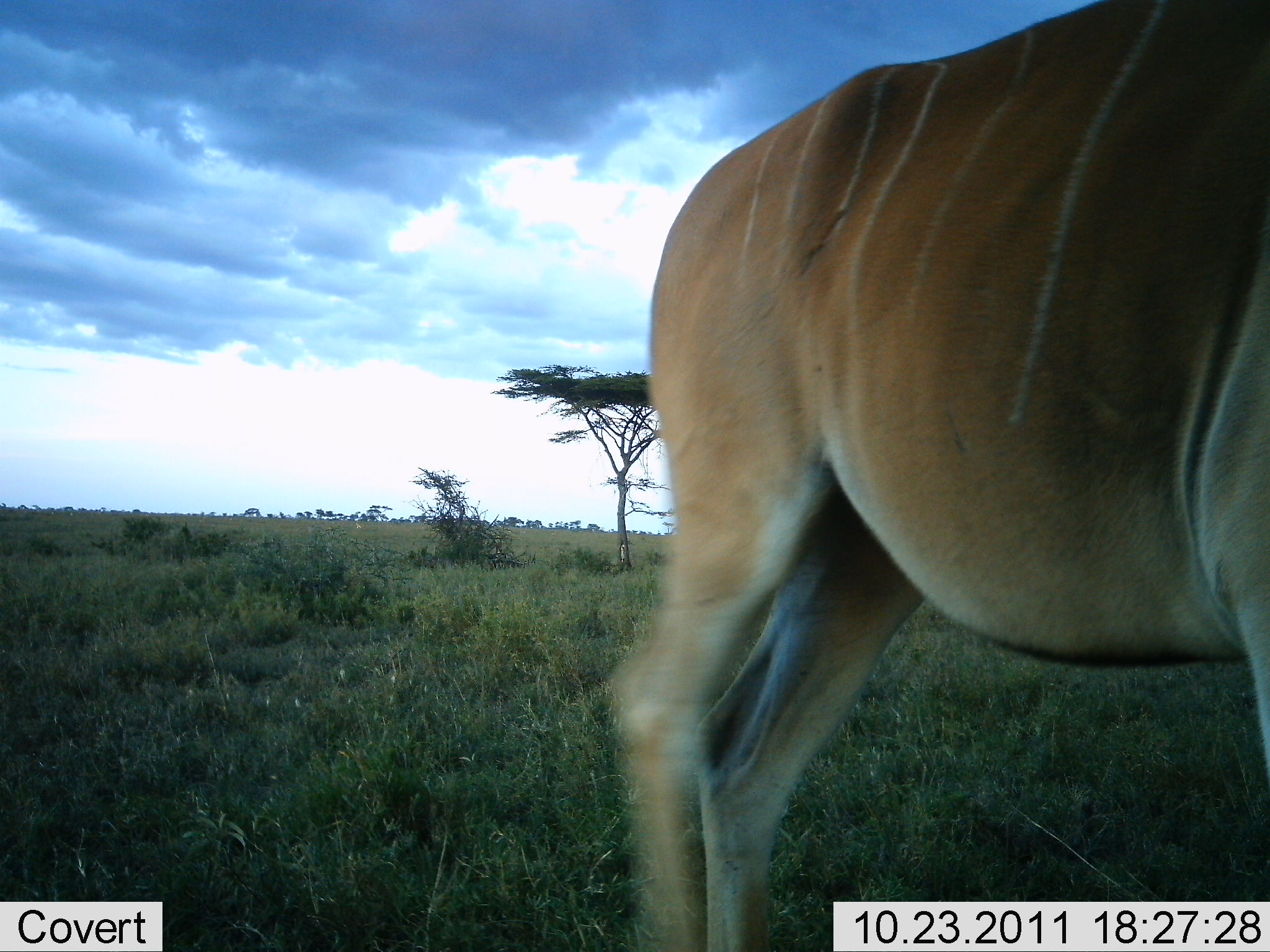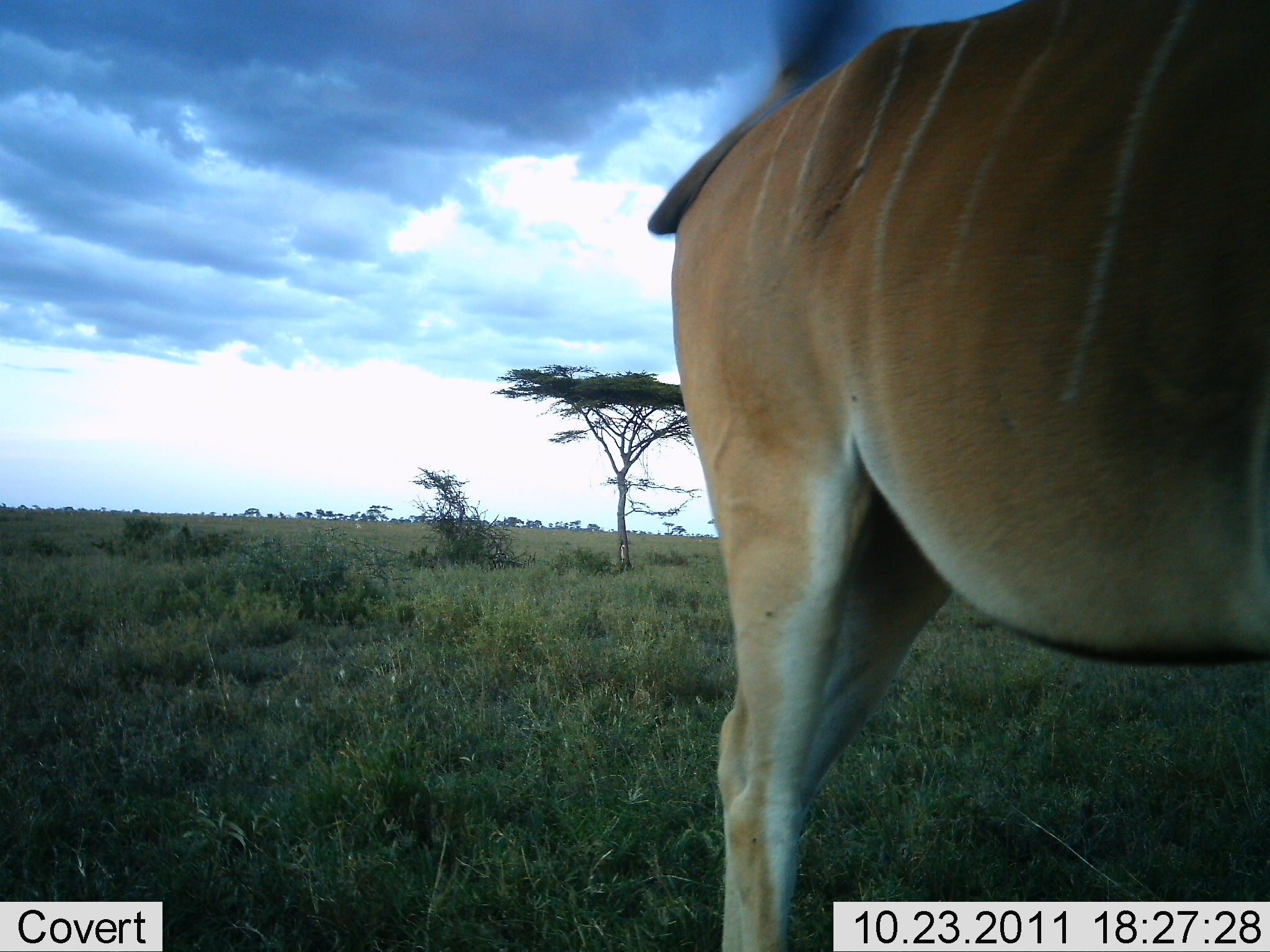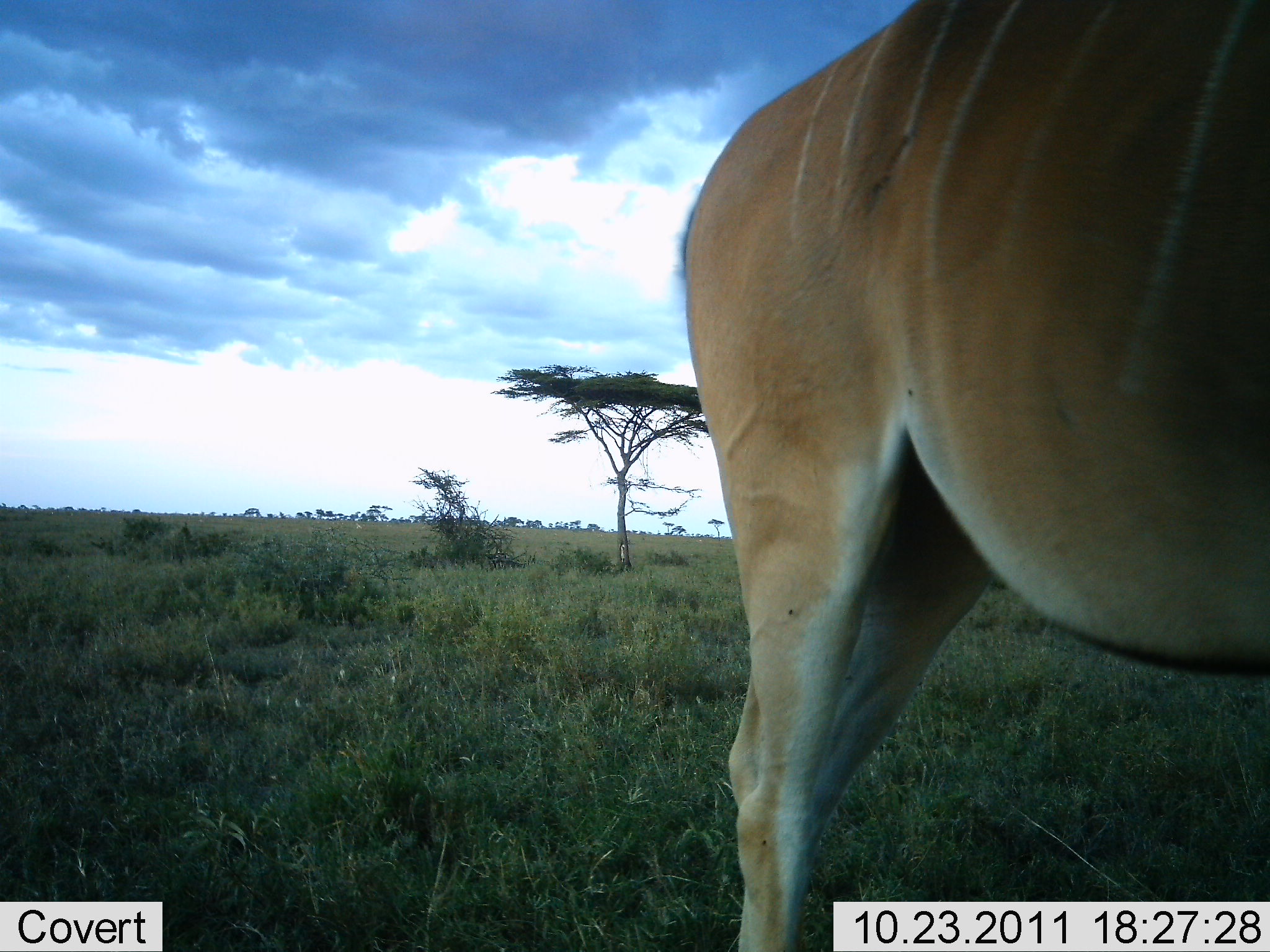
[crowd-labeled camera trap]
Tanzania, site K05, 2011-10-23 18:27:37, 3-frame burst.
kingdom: Animalia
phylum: Chordata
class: Mammalia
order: Artiodactyla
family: Bovidae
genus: Tragelaphus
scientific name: Tragelaphus oryx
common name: eland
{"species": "eland (Tragelaphus oryx)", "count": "1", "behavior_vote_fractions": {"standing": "85%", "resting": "0%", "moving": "15%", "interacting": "0%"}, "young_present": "0%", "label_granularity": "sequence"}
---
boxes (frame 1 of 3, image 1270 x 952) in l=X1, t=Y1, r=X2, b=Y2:
animal: l=600, t=0, r=1270, b=952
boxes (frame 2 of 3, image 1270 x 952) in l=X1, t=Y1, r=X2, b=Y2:
animal: l=645, t=0, r=1270, b=952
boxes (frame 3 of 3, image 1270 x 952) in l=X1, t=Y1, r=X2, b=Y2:
animal: l=677, t=0, r=1270, b=952